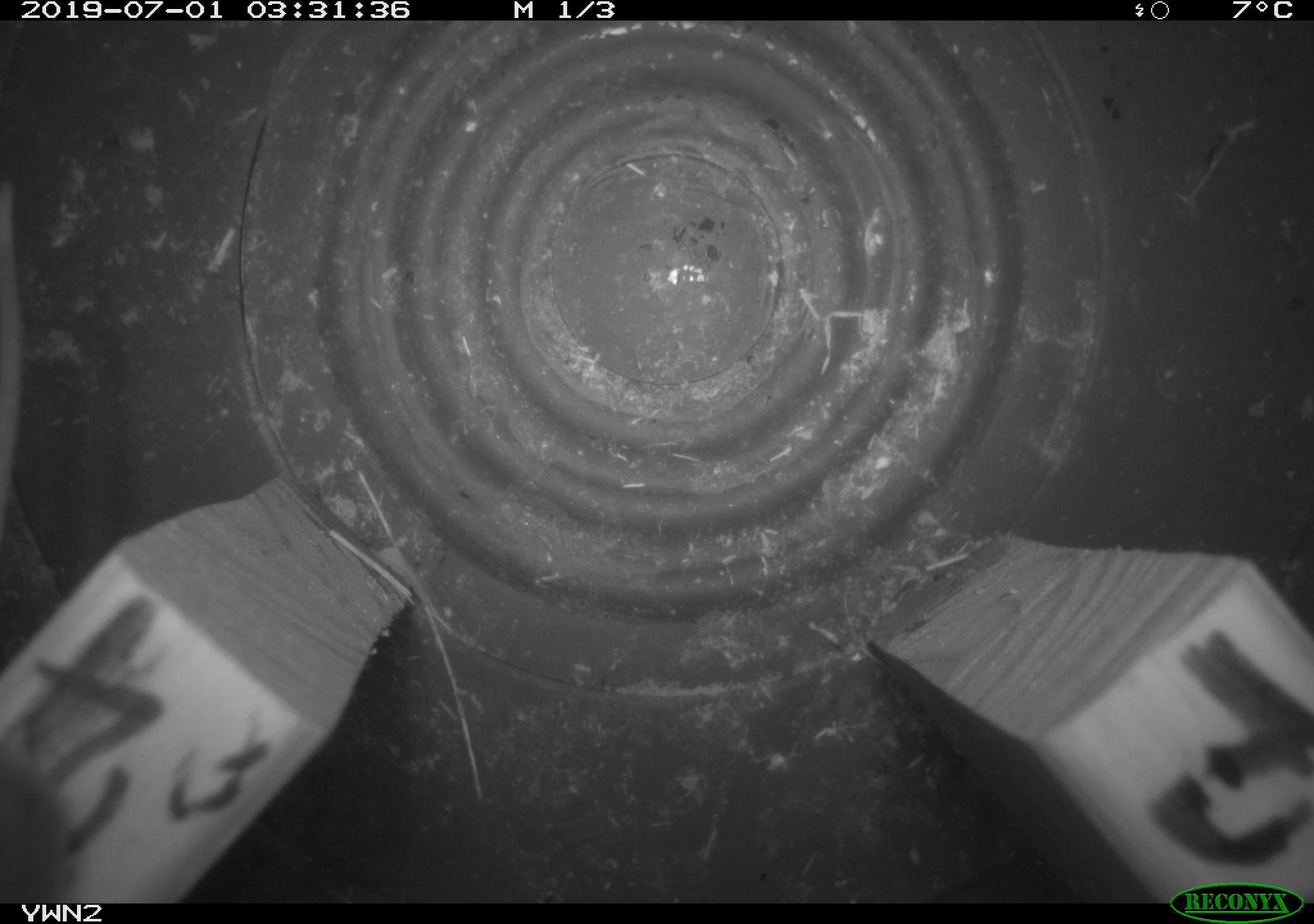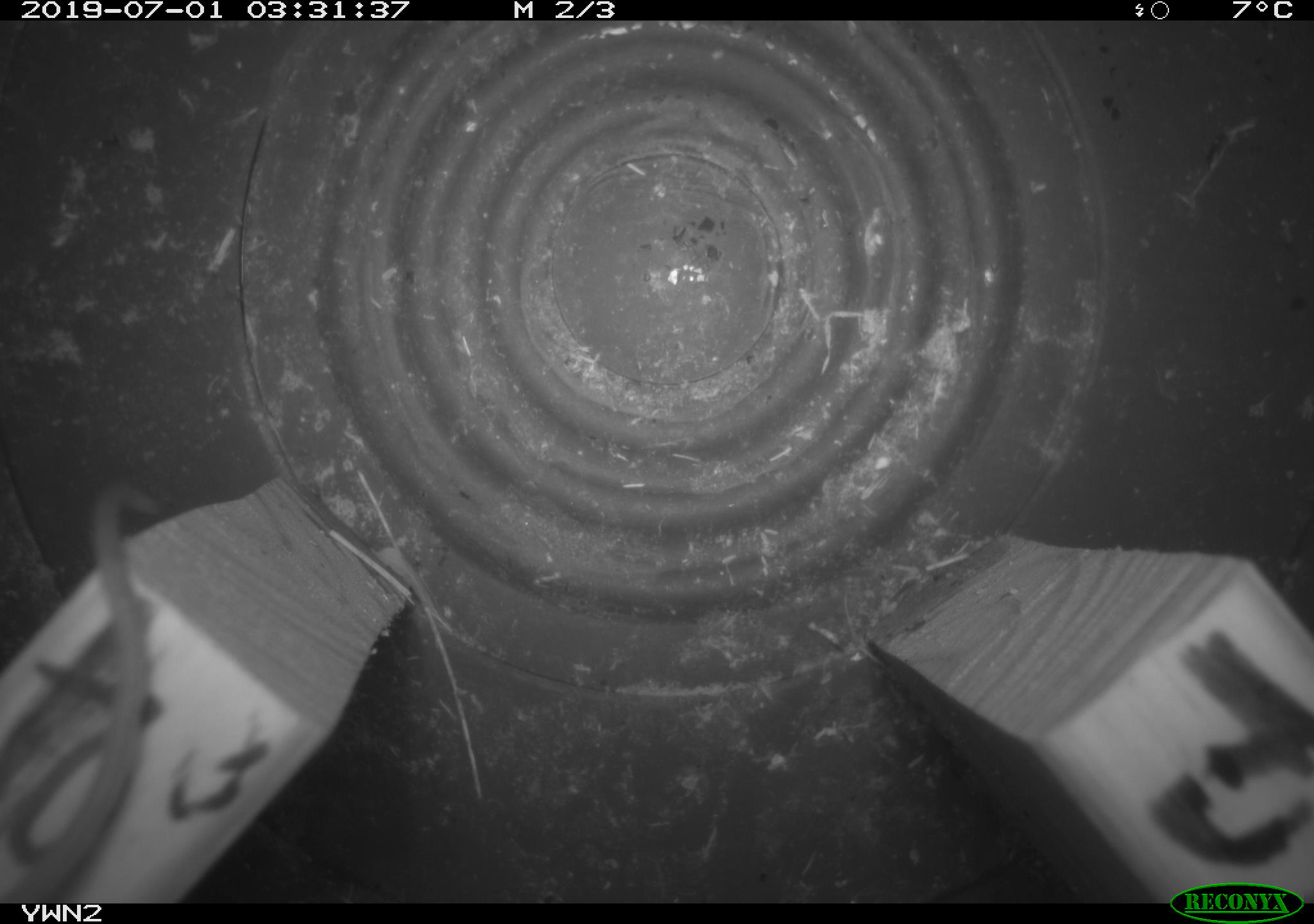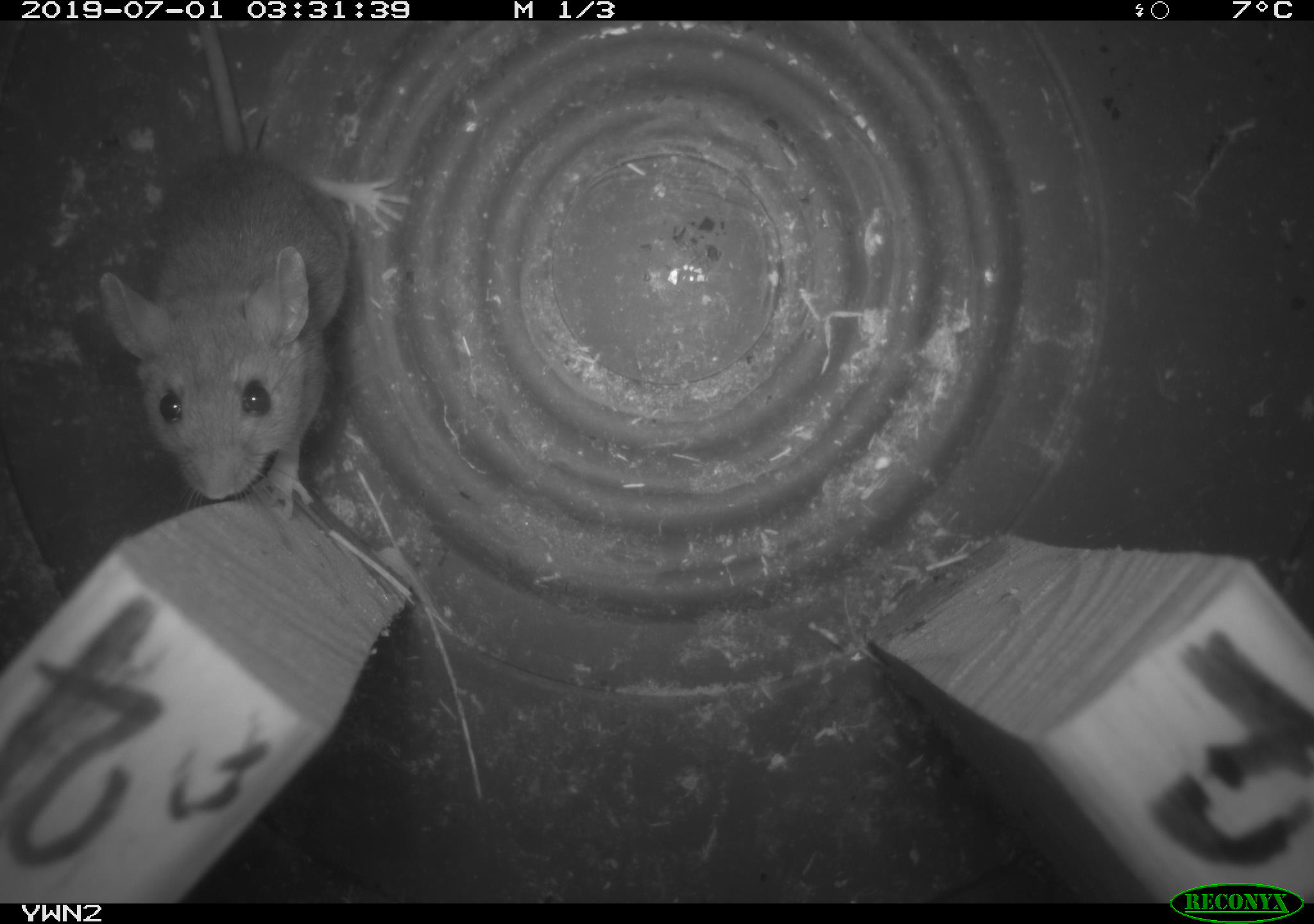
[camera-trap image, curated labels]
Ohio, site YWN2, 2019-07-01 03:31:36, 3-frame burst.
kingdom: Animalia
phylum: Chordata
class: Mammalia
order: Rodentia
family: Cricetidae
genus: Peromyscus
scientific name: Peromyscus leucopus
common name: white-footed mouse